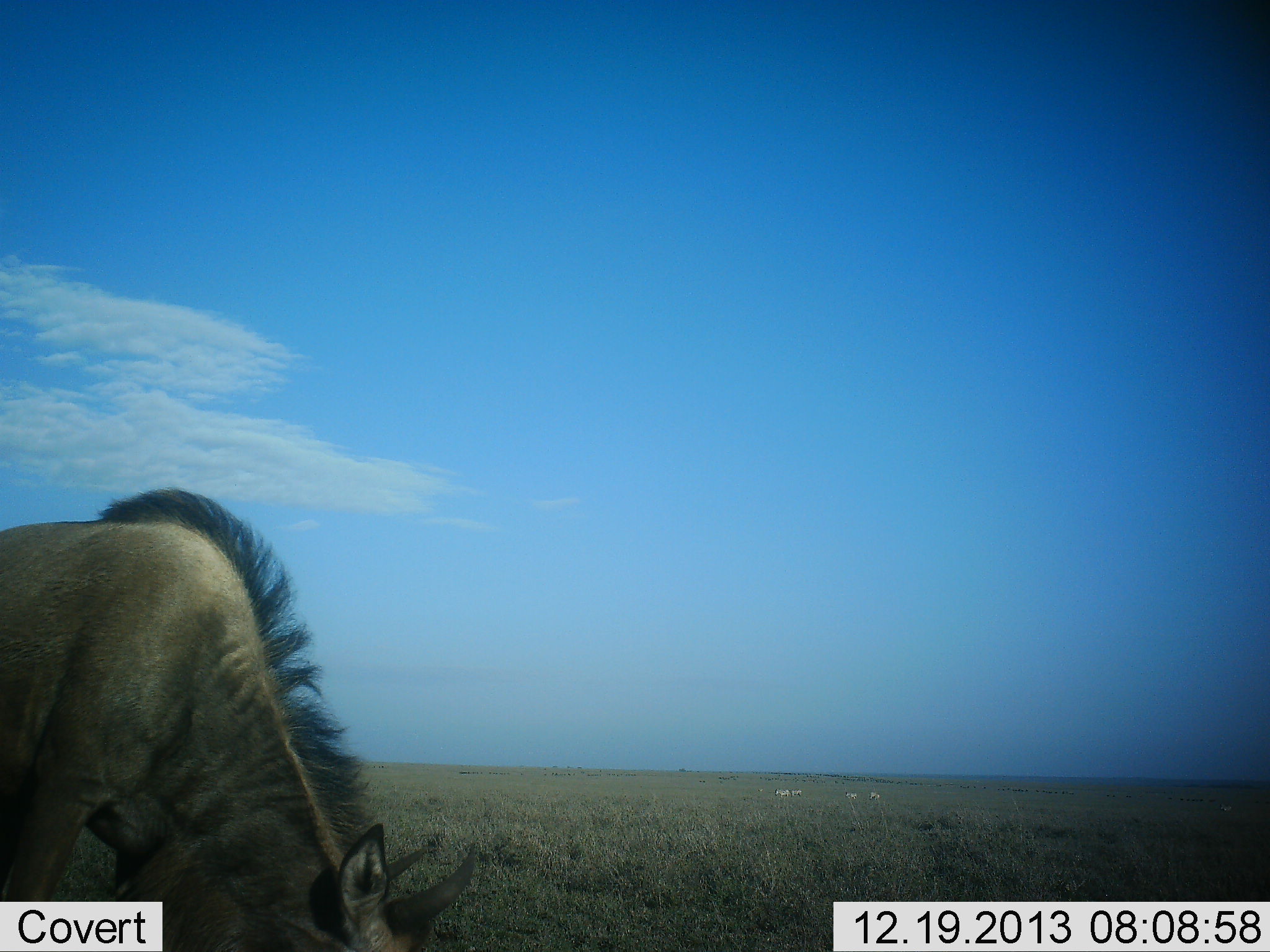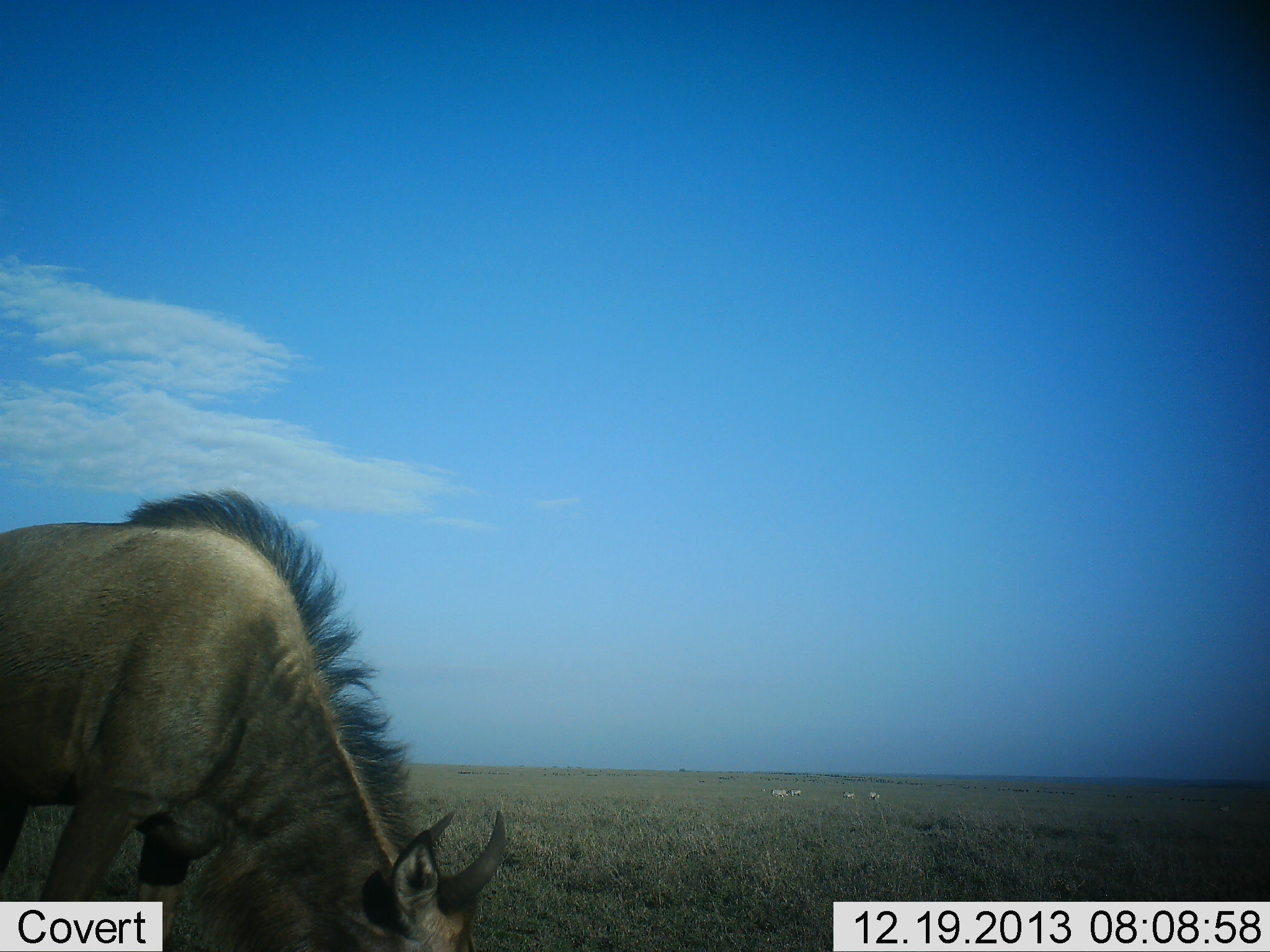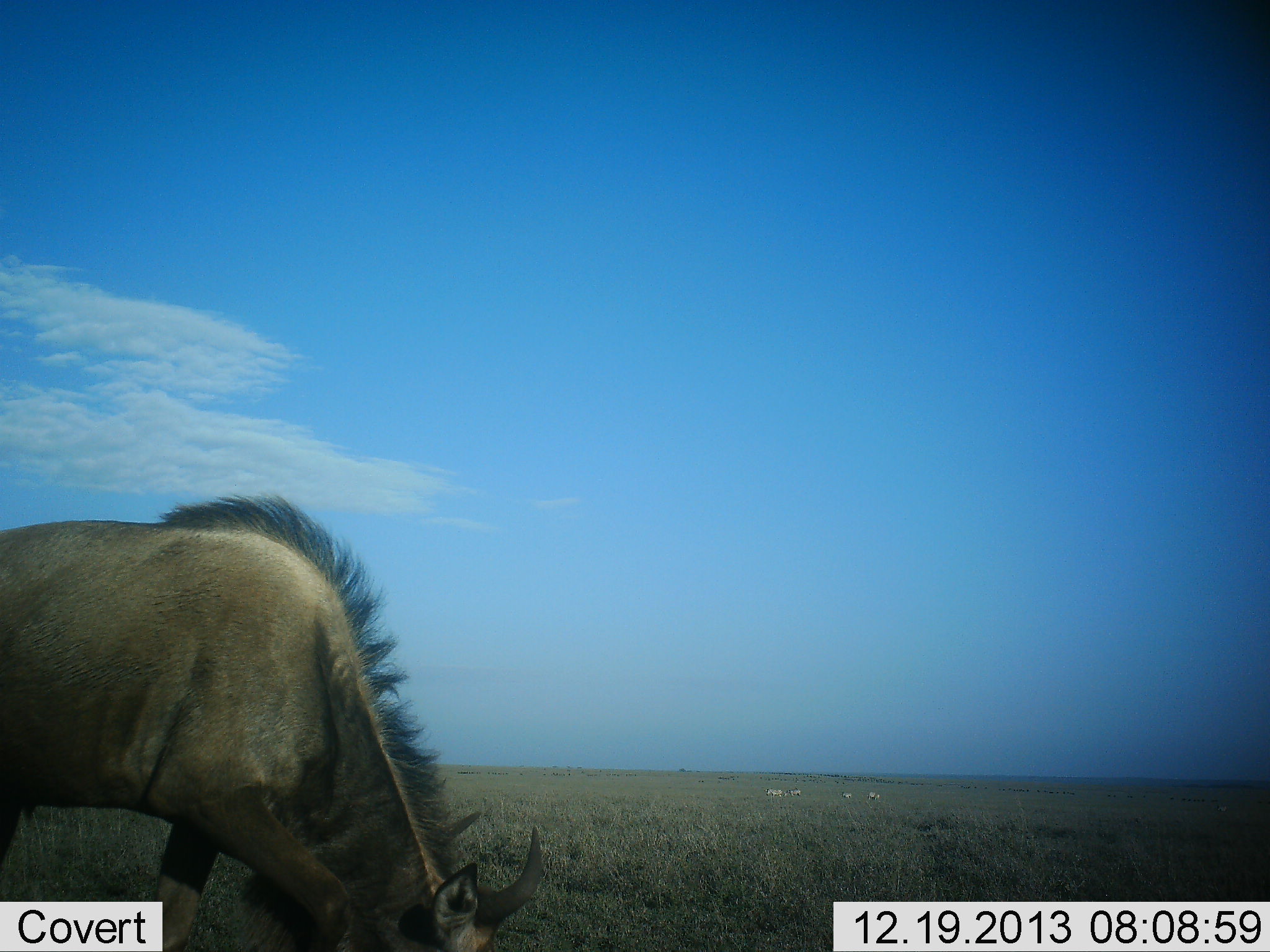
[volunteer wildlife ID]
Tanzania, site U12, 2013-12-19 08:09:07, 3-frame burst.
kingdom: Animalia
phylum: Chordata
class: Mammalia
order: Artiodactyla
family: Bovidae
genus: Connochaetes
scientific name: Connochaetes taurinus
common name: blue wildebeest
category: wildebeest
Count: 1.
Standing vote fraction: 13%.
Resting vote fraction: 0%.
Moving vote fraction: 20%.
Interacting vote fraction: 0%.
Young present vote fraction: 0%.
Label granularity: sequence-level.